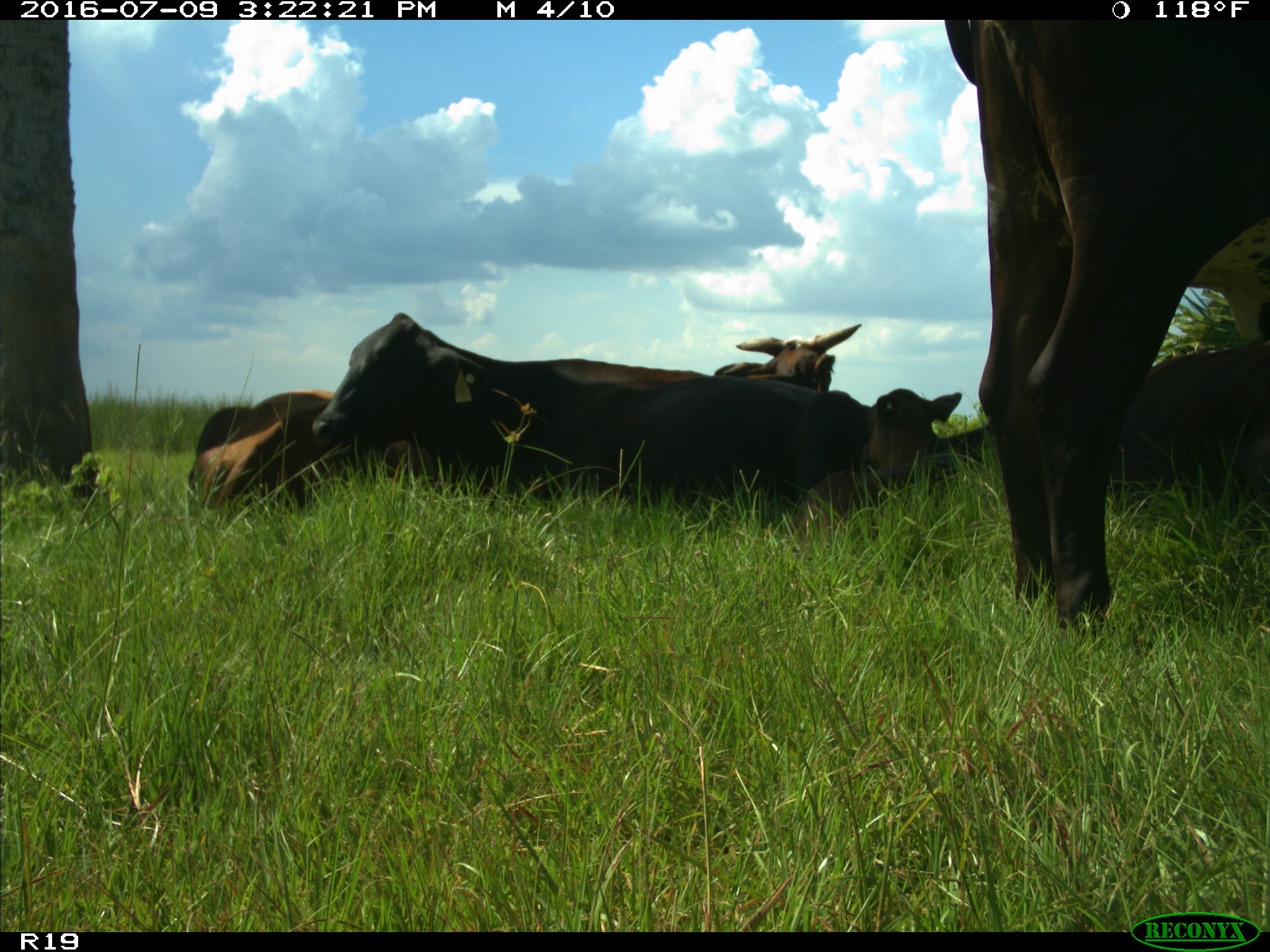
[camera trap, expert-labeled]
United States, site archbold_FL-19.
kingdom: Animalia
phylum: Chordata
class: Mammalia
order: Artiodactyla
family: Bovidae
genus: Bos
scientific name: Bos taurus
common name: domestic cow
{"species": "Bos taurus (domestic cow)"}